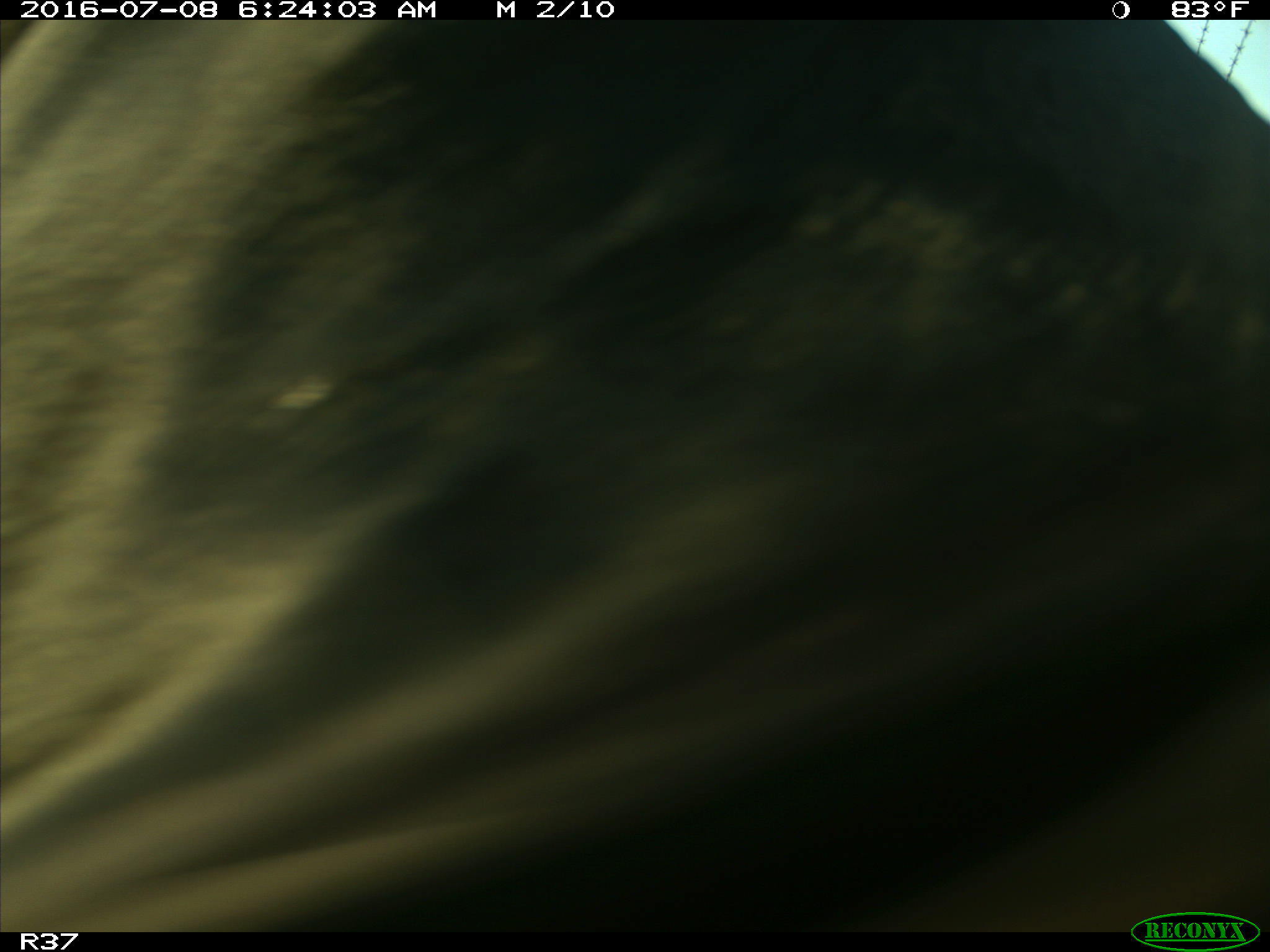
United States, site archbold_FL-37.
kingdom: Animalia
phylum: Chordata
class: Mammalia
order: Artiodactyla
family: Bovidae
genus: Bos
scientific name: Bos taurus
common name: domestic cow